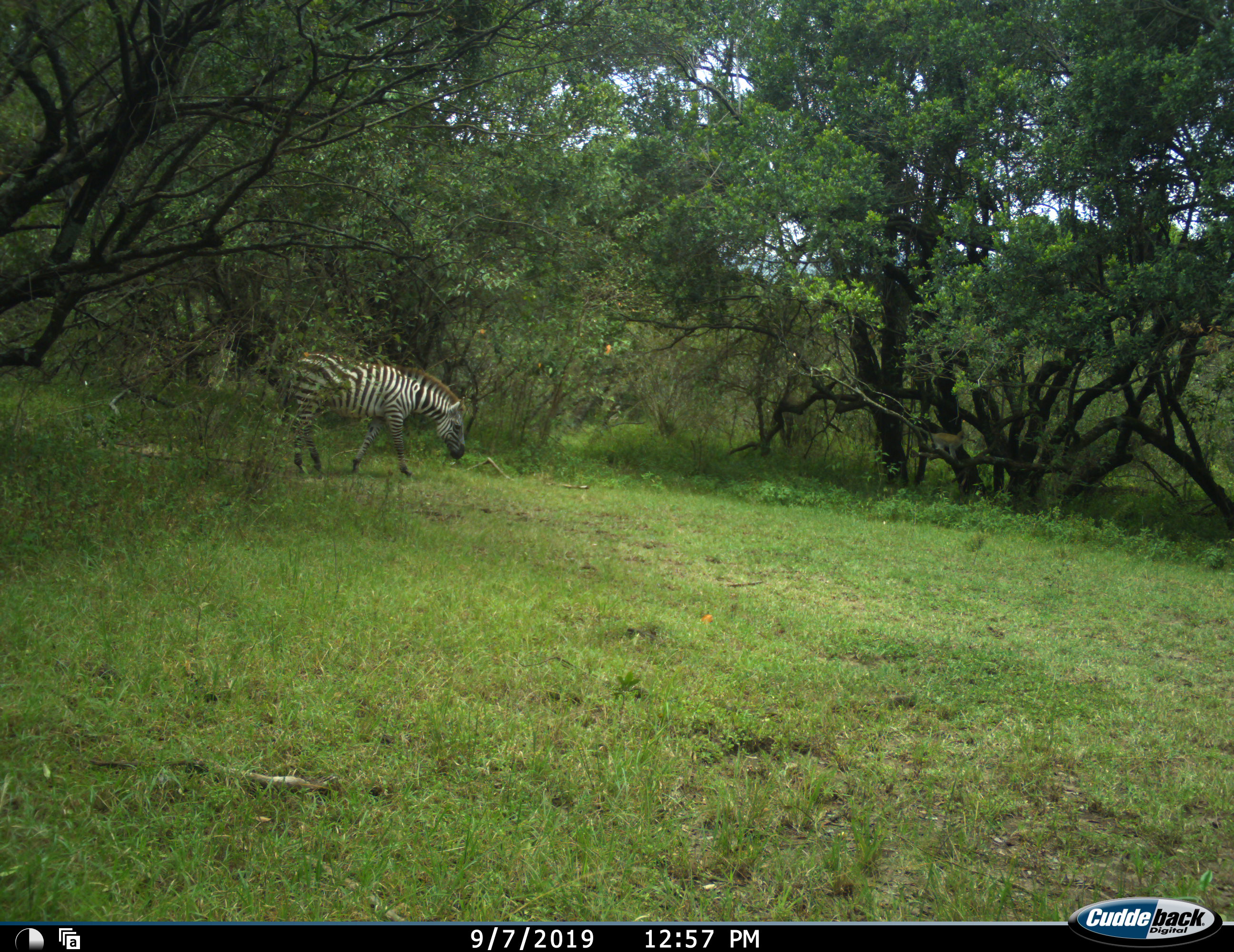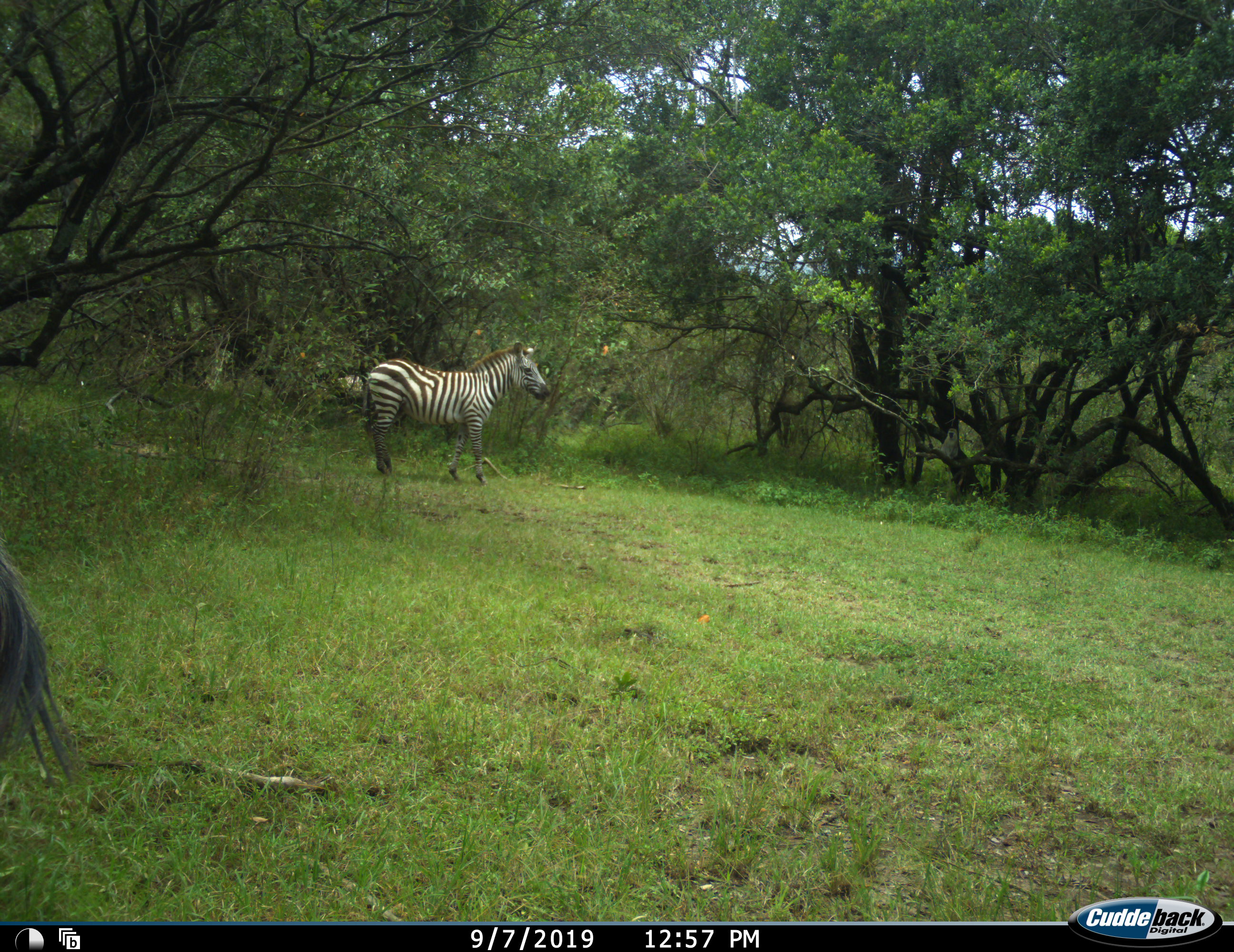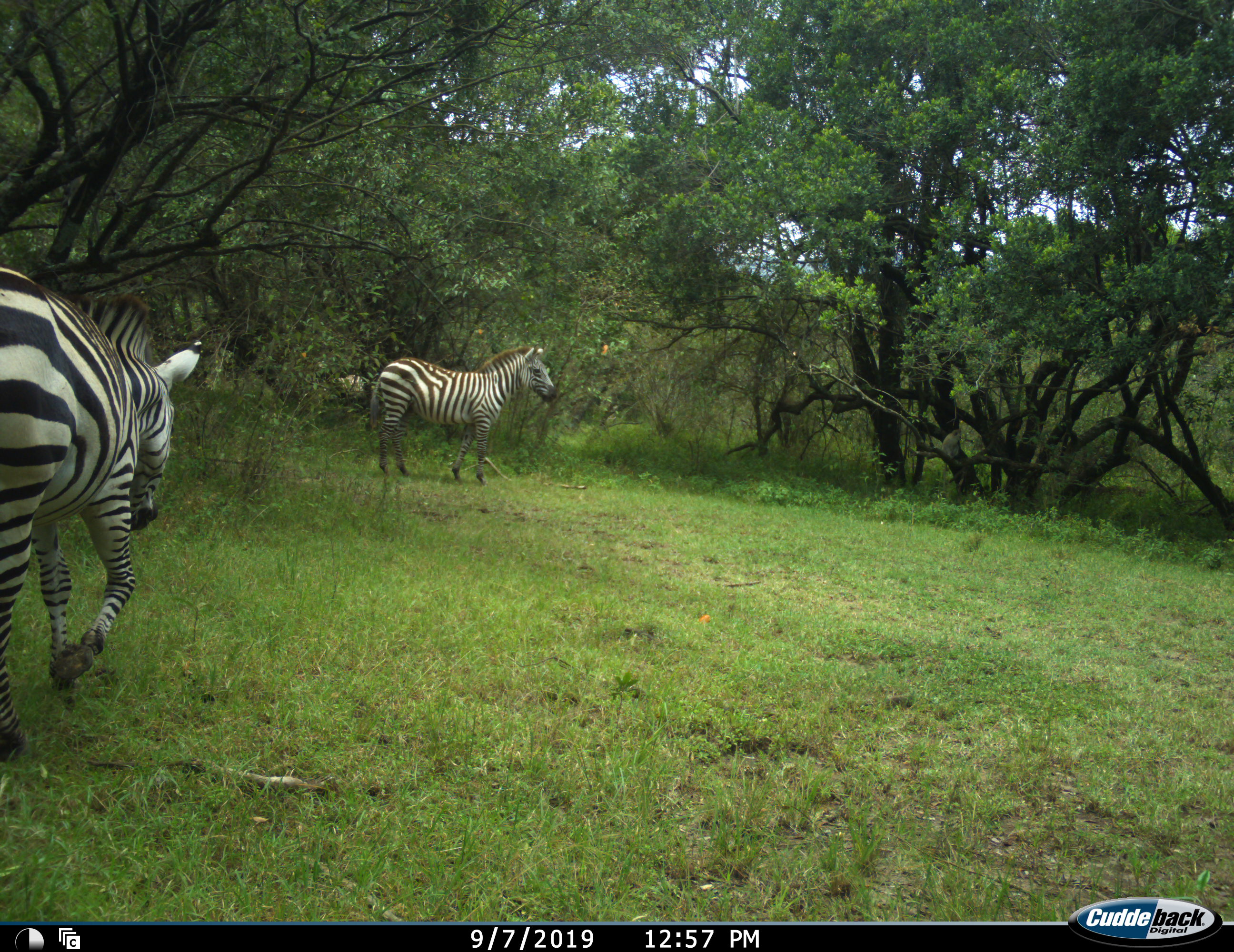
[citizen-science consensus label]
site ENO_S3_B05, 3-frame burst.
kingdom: Animalia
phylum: Chordata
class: Mammalia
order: Perissodactyla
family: Equidae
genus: Equus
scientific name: Equus quagga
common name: plains zebra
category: zebraplains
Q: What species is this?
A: Zebraplains (plains zebra) (Equus quagga).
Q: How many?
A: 2.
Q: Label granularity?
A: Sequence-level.